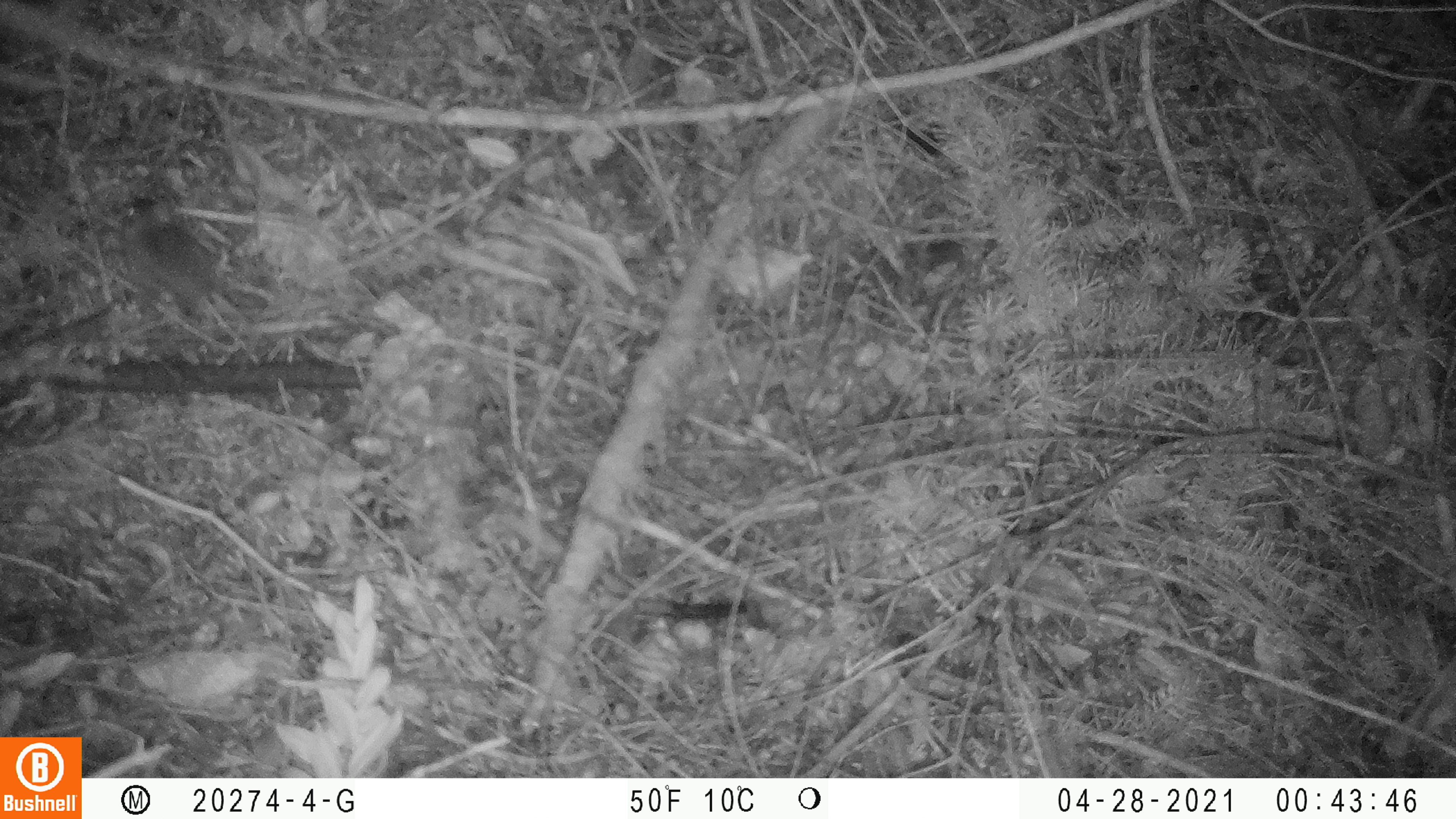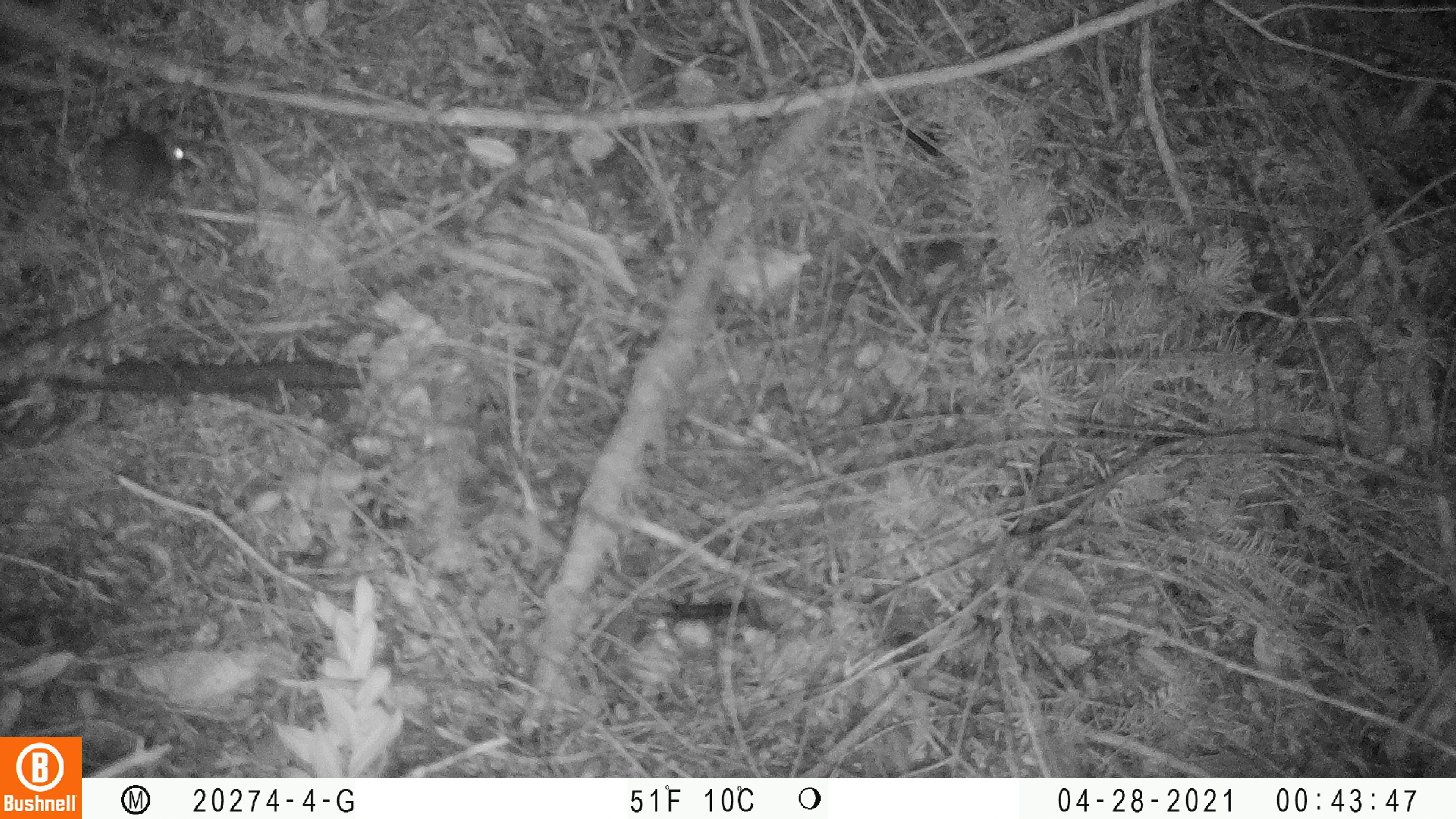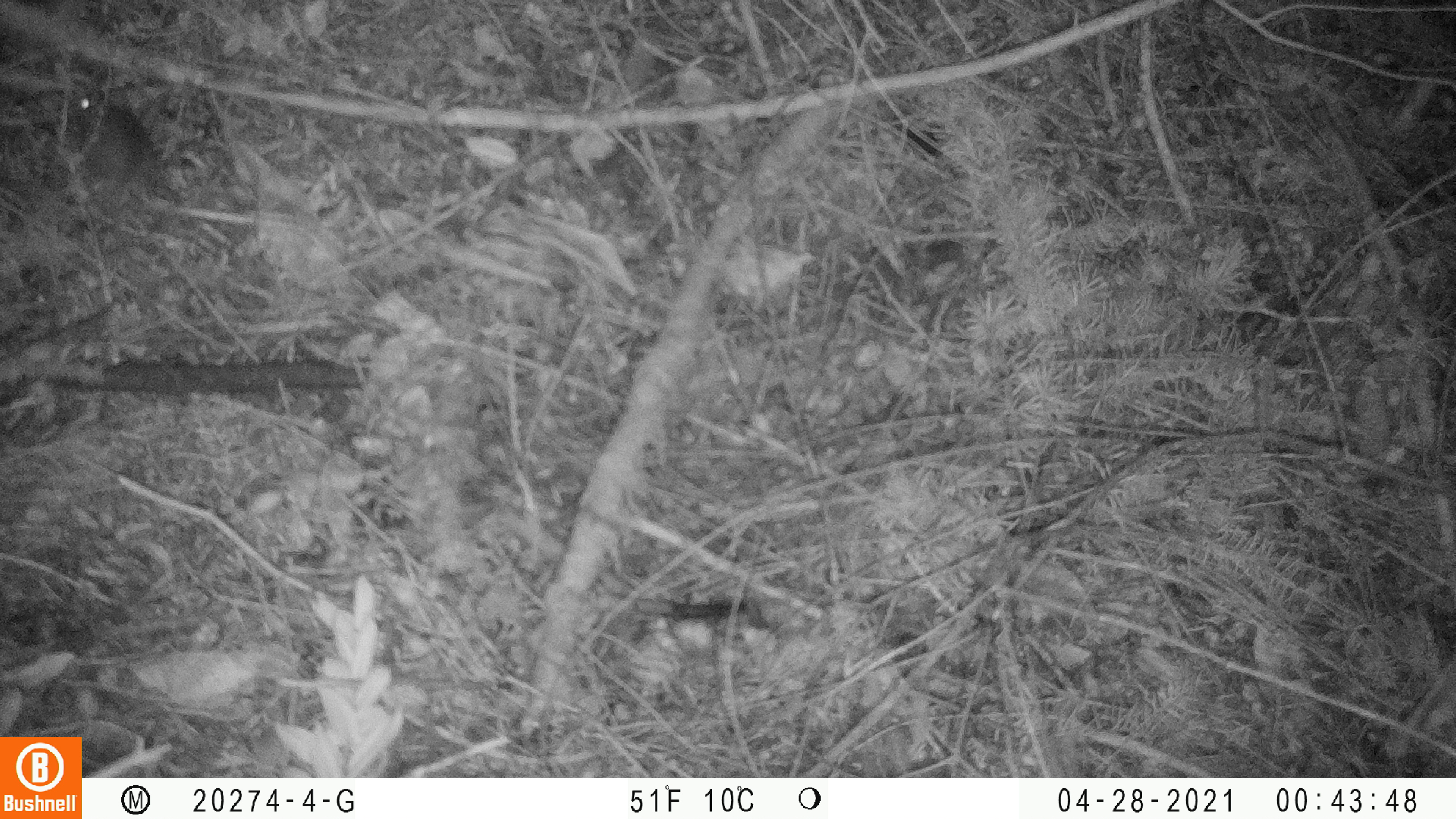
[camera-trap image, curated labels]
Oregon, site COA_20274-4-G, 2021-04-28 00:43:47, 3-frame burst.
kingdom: Animalia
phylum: Chordata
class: Mammalia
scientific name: Mammalia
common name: small mammal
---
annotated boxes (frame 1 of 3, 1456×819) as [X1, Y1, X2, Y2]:
small mammal: [108, 194, 248, 318]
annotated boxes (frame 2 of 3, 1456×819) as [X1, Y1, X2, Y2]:
small mammal: [92, 120, 197, 201]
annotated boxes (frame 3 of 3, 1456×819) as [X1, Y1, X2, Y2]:
small mammal: [62, 87, 182, 204]